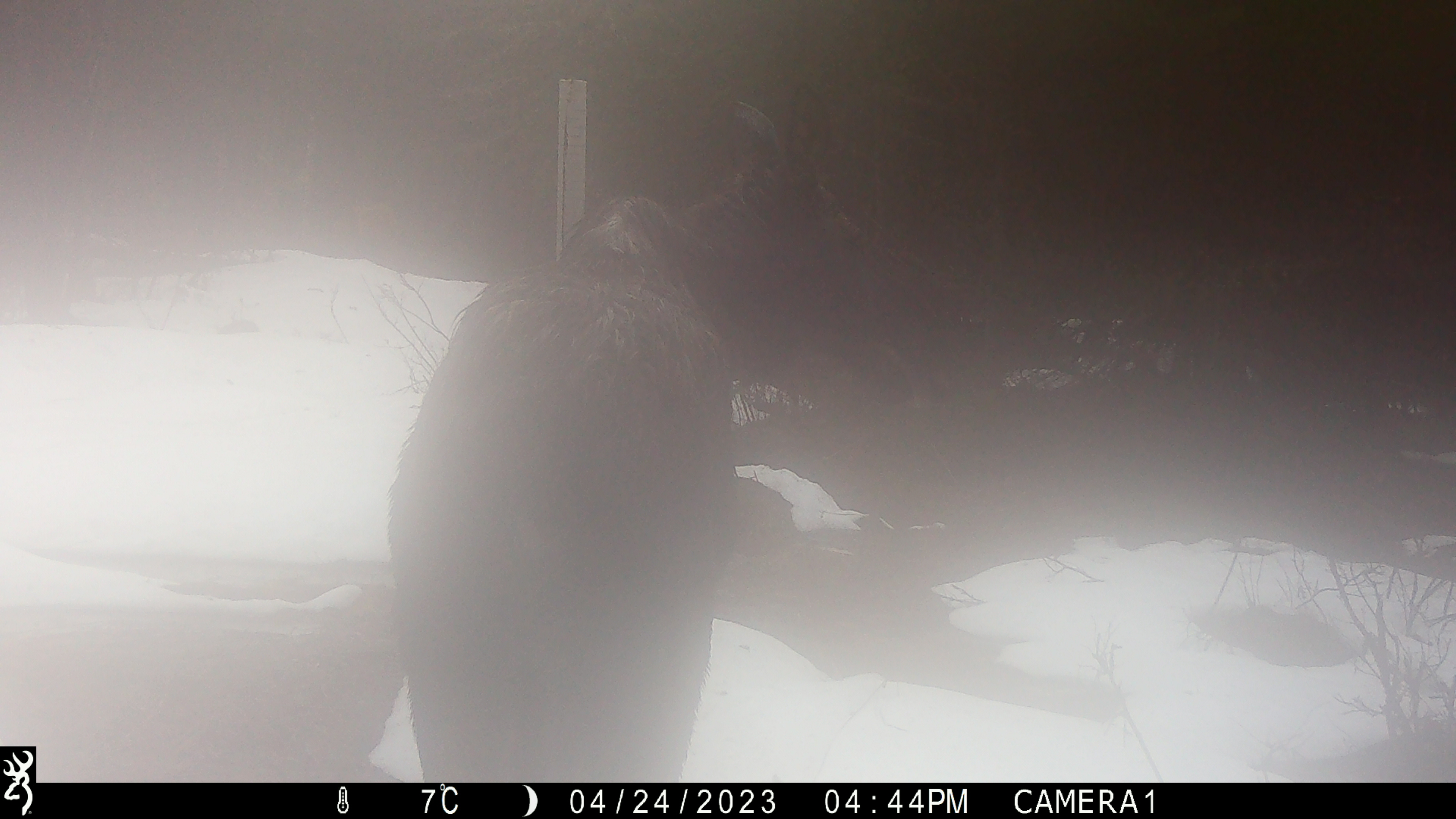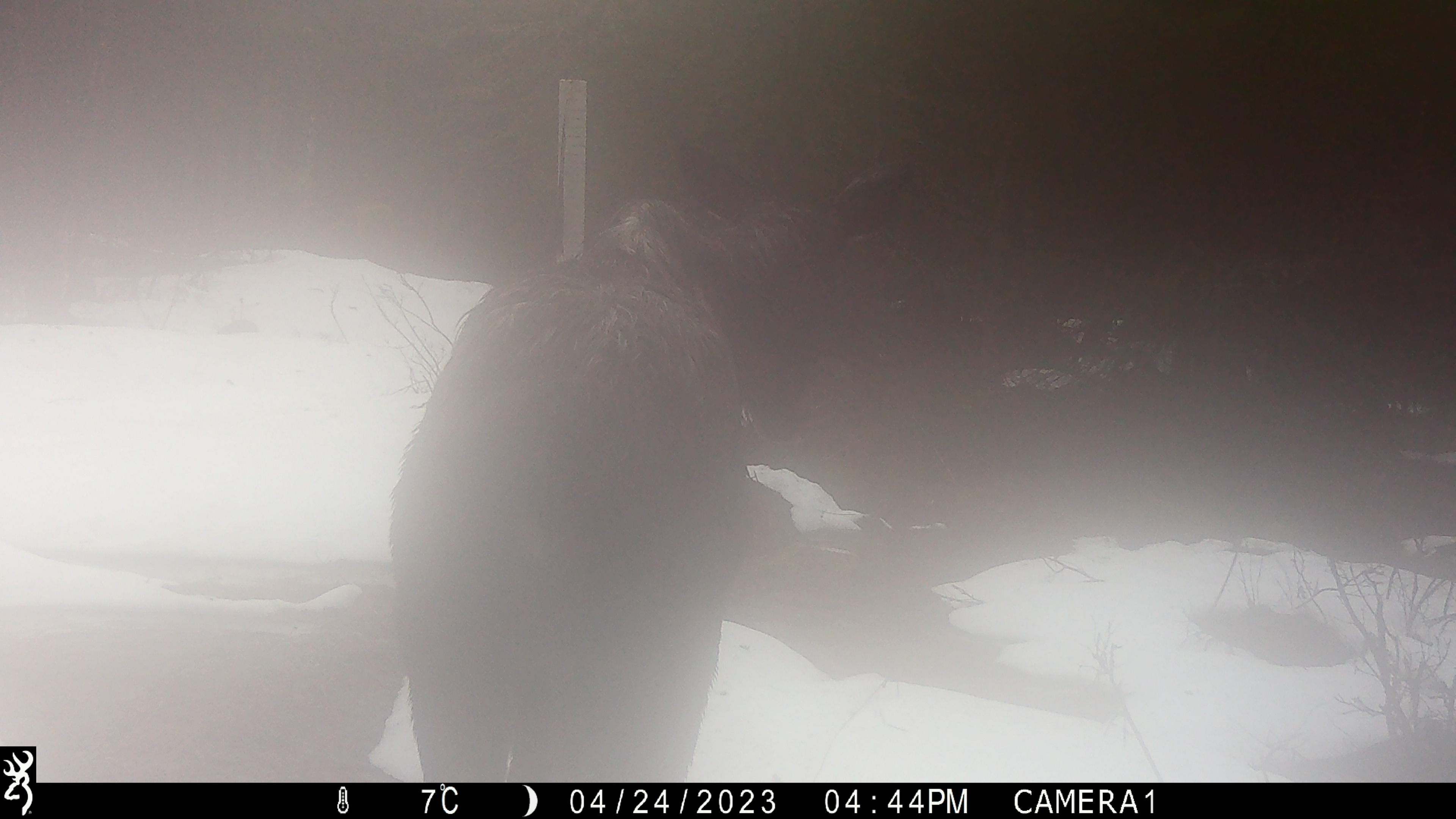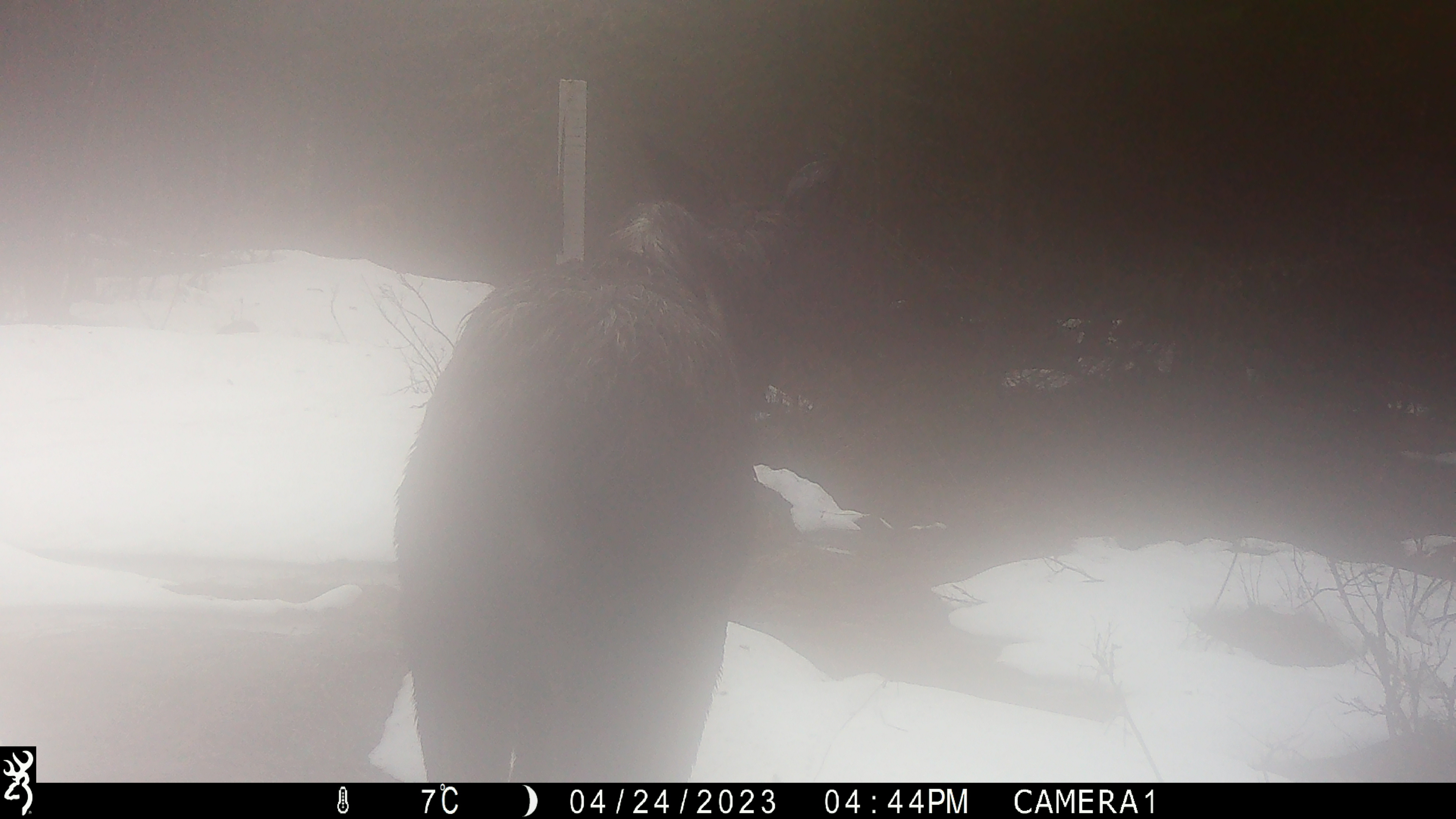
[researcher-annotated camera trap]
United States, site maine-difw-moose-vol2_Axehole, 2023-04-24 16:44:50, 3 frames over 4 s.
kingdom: Animalia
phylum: Chordata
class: Mammalia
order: Artiodactyla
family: Cervidae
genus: Alces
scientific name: Alces alces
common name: moose